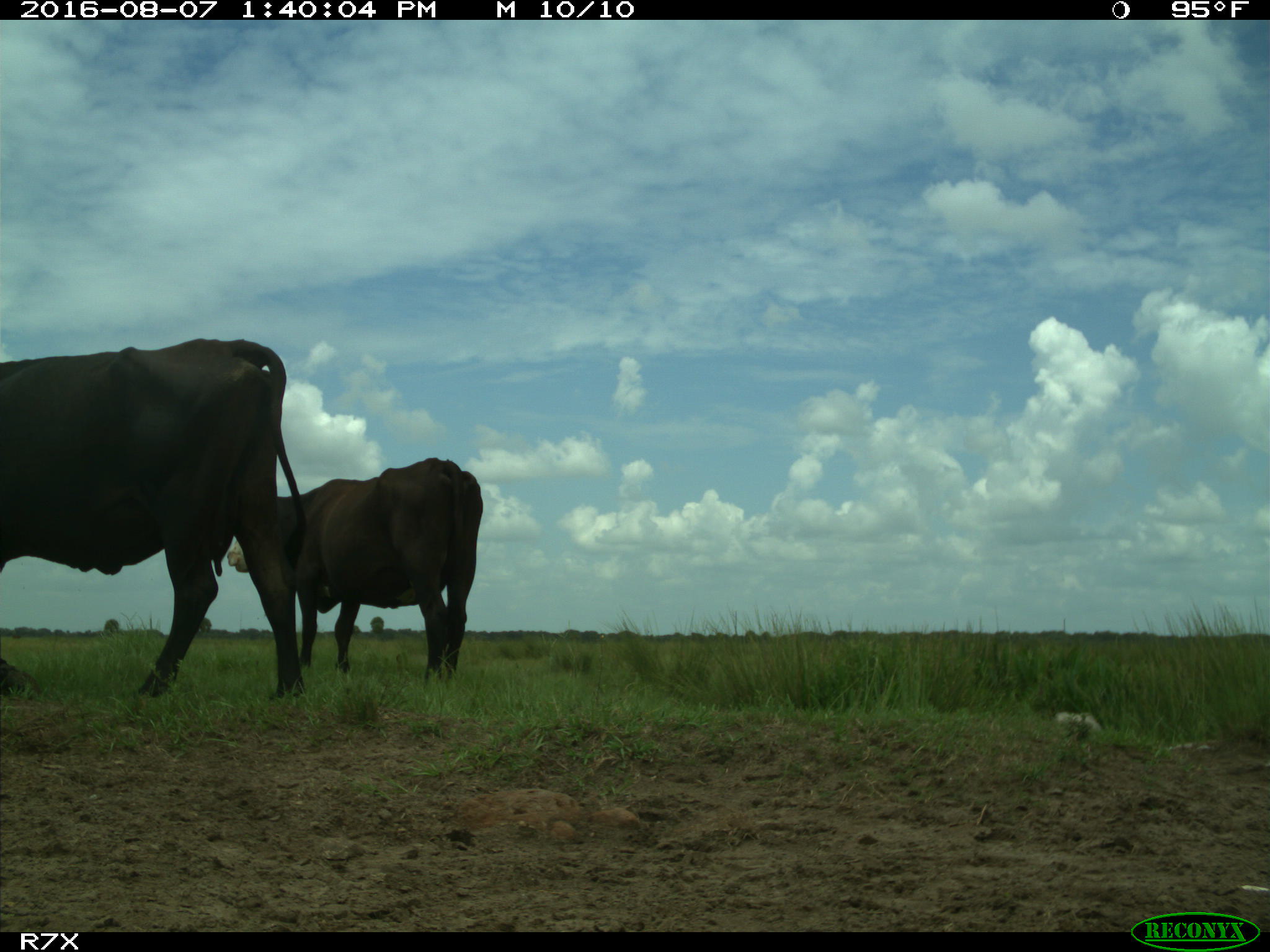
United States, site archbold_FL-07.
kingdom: Animalia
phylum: Chordata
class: Mammalia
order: Artiodactyla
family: Bovidae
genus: Bos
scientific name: Bos taurus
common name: domestic cow